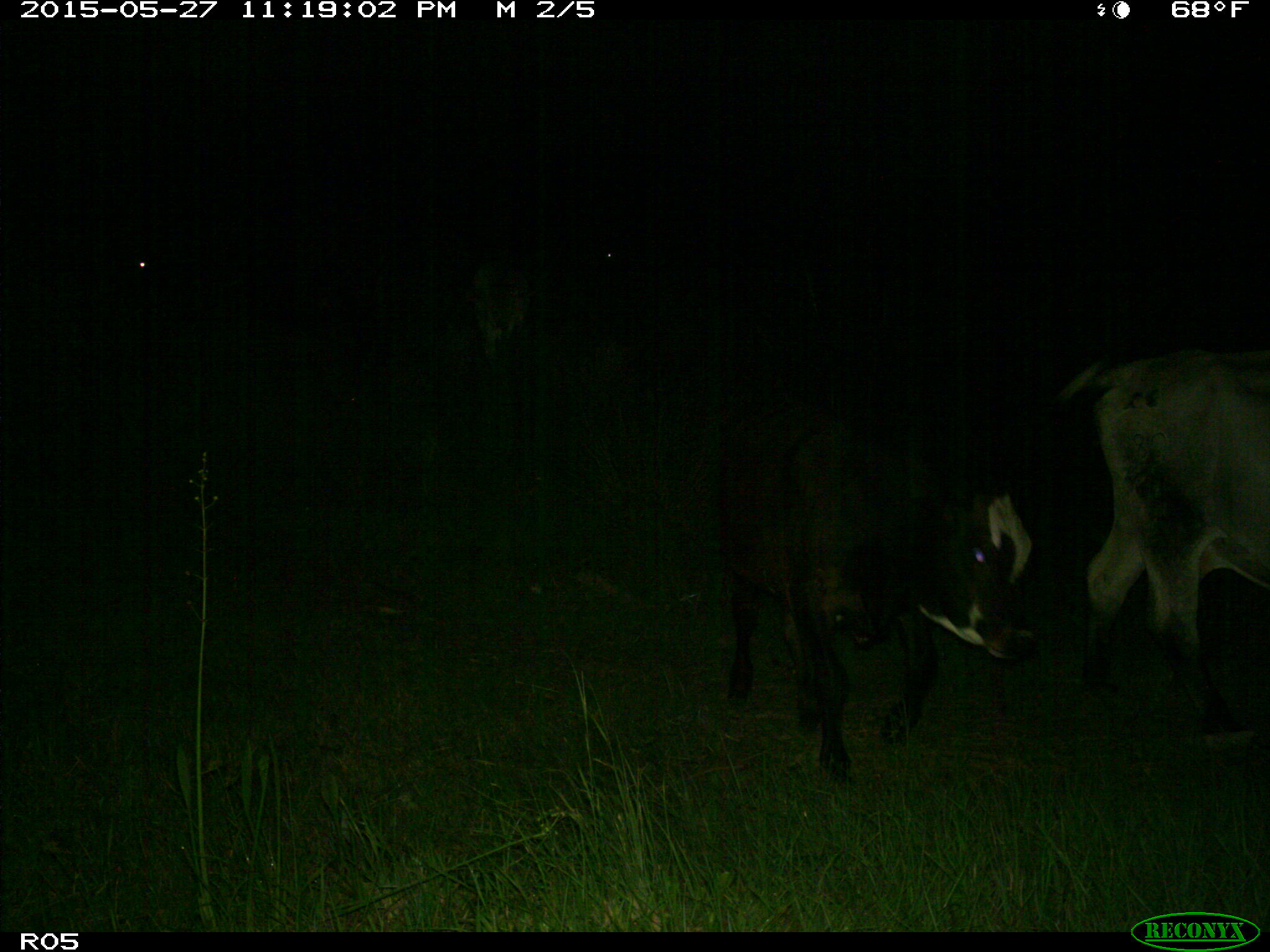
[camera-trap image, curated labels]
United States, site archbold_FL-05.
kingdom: Animalia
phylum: Chordata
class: Mammalia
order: Artiodactyla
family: Bovidae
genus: Bos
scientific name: Bos taurus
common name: domestic cow